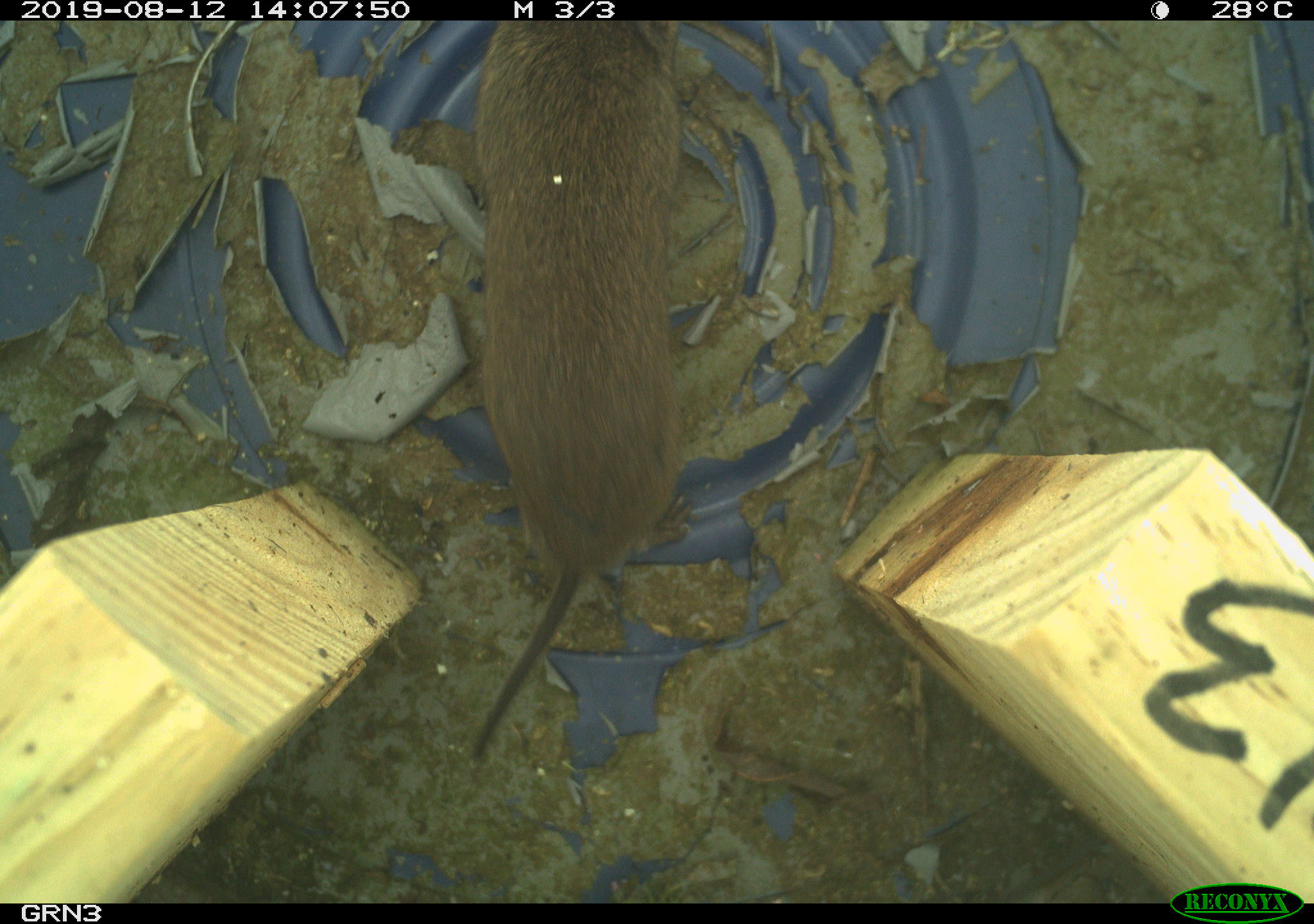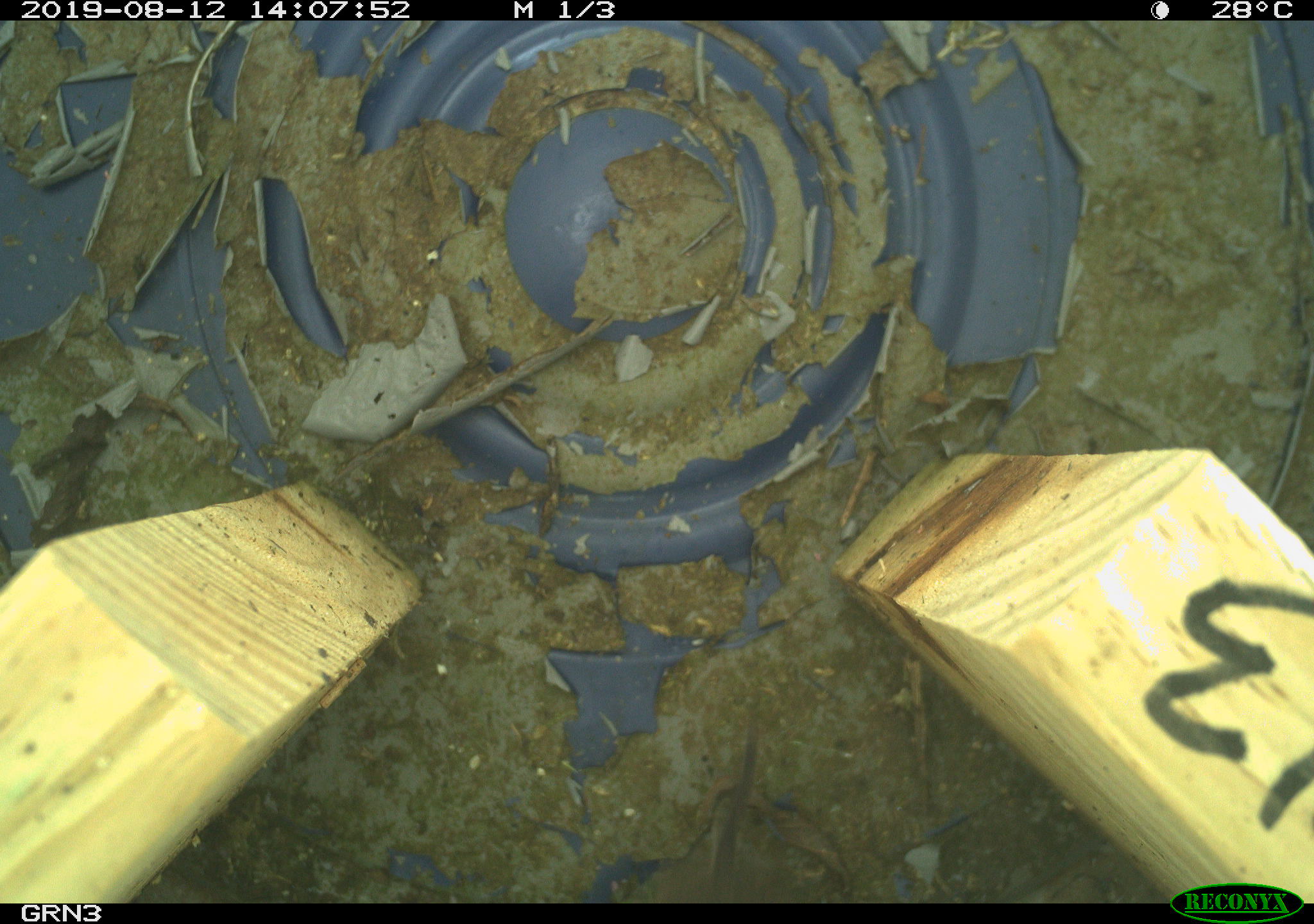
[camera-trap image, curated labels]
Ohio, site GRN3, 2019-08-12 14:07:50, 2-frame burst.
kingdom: Animalia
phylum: Chordata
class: Mammalia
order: Rodentia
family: Cricetidae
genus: Microtus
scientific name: Microtus pennsylvanicus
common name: meadow vole